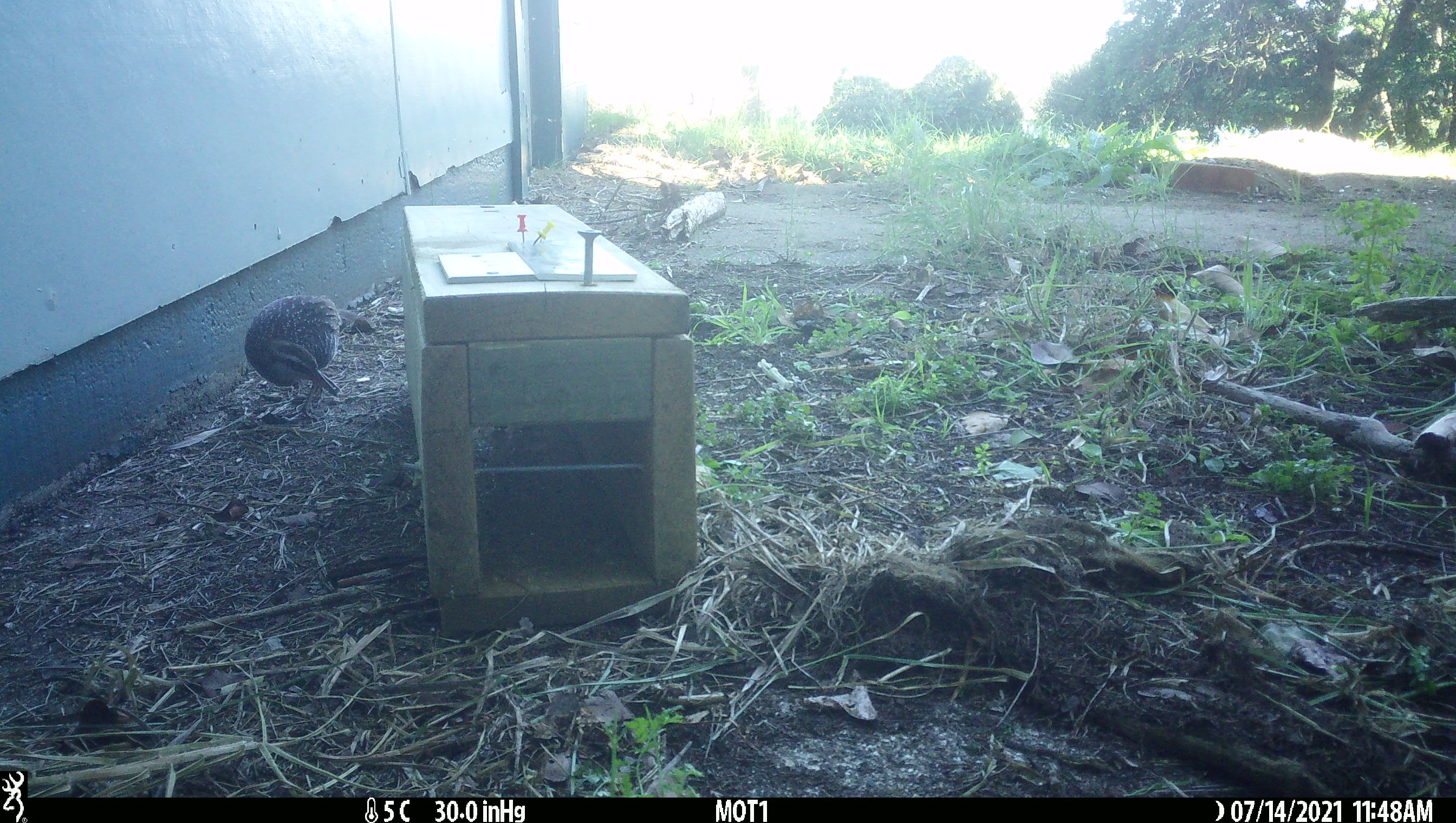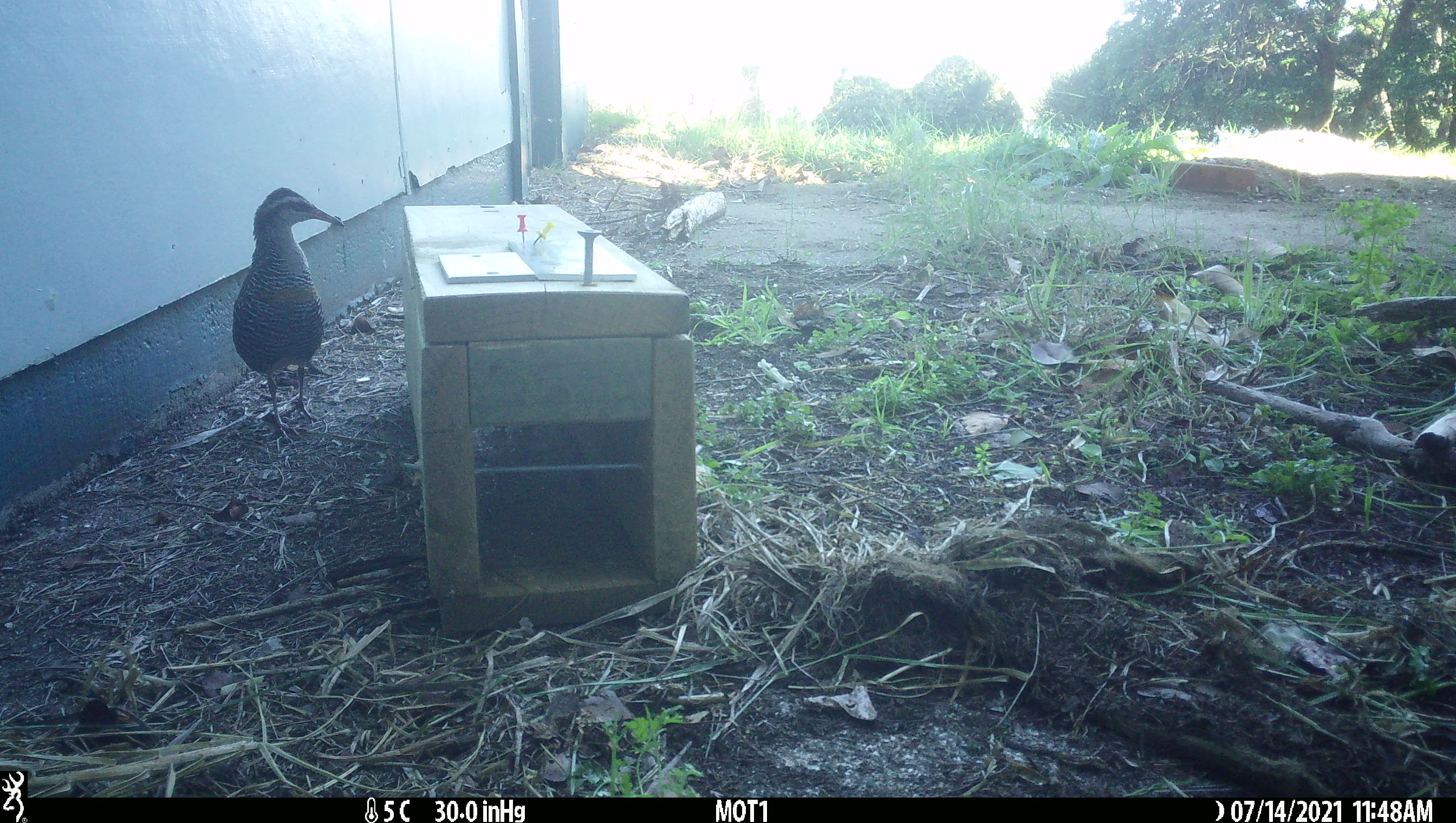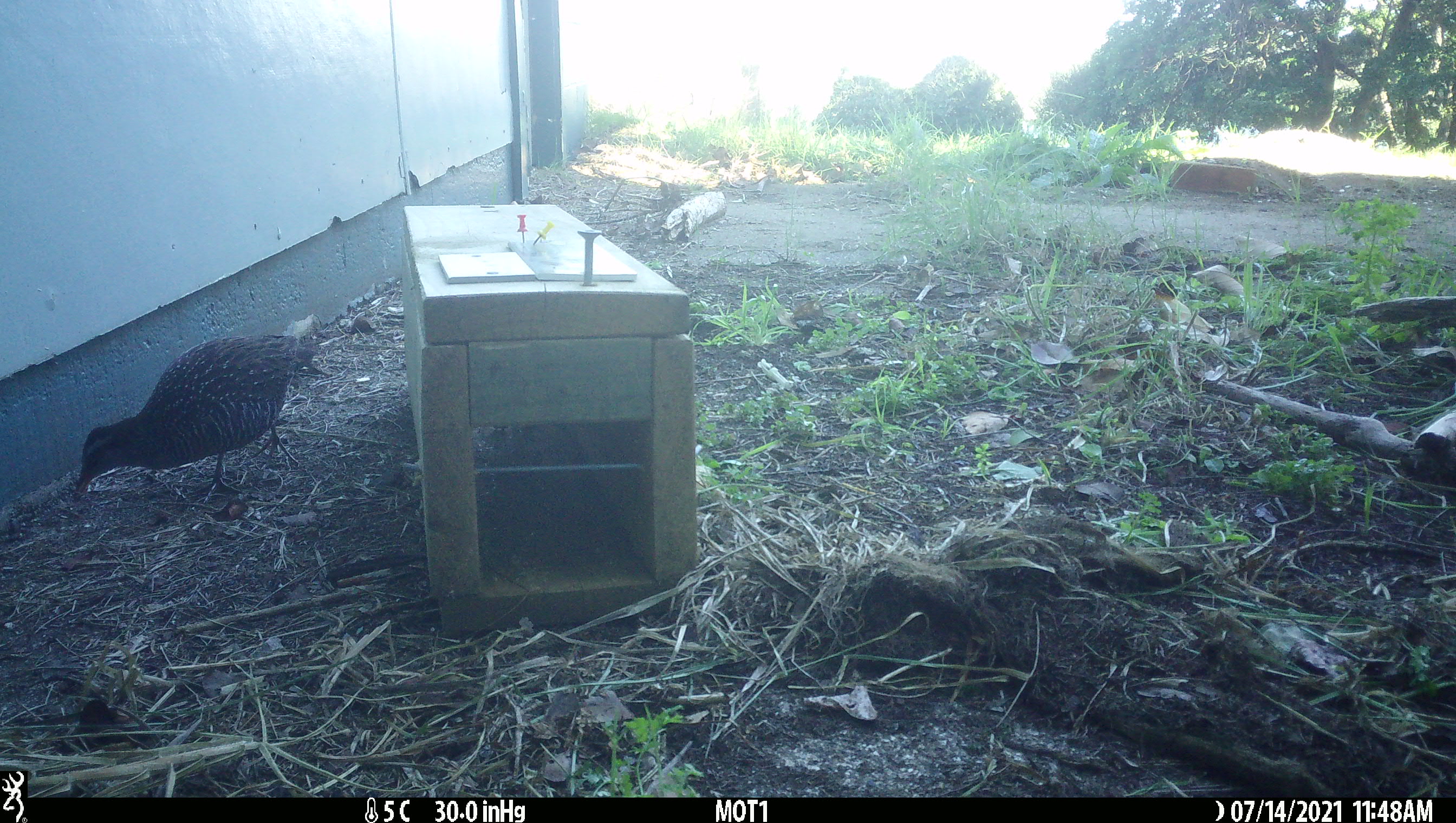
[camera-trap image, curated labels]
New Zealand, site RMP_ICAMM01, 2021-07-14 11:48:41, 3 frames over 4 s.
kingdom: Animalia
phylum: Chordata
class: Aves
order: Gruiformes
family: Rallidae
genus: Gallirallus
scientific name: Gallirallus philippensis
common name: buff-banded rail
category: banded rail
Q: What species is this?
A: Banded rail (buff-banded rail) (Gallirallus philippensis).